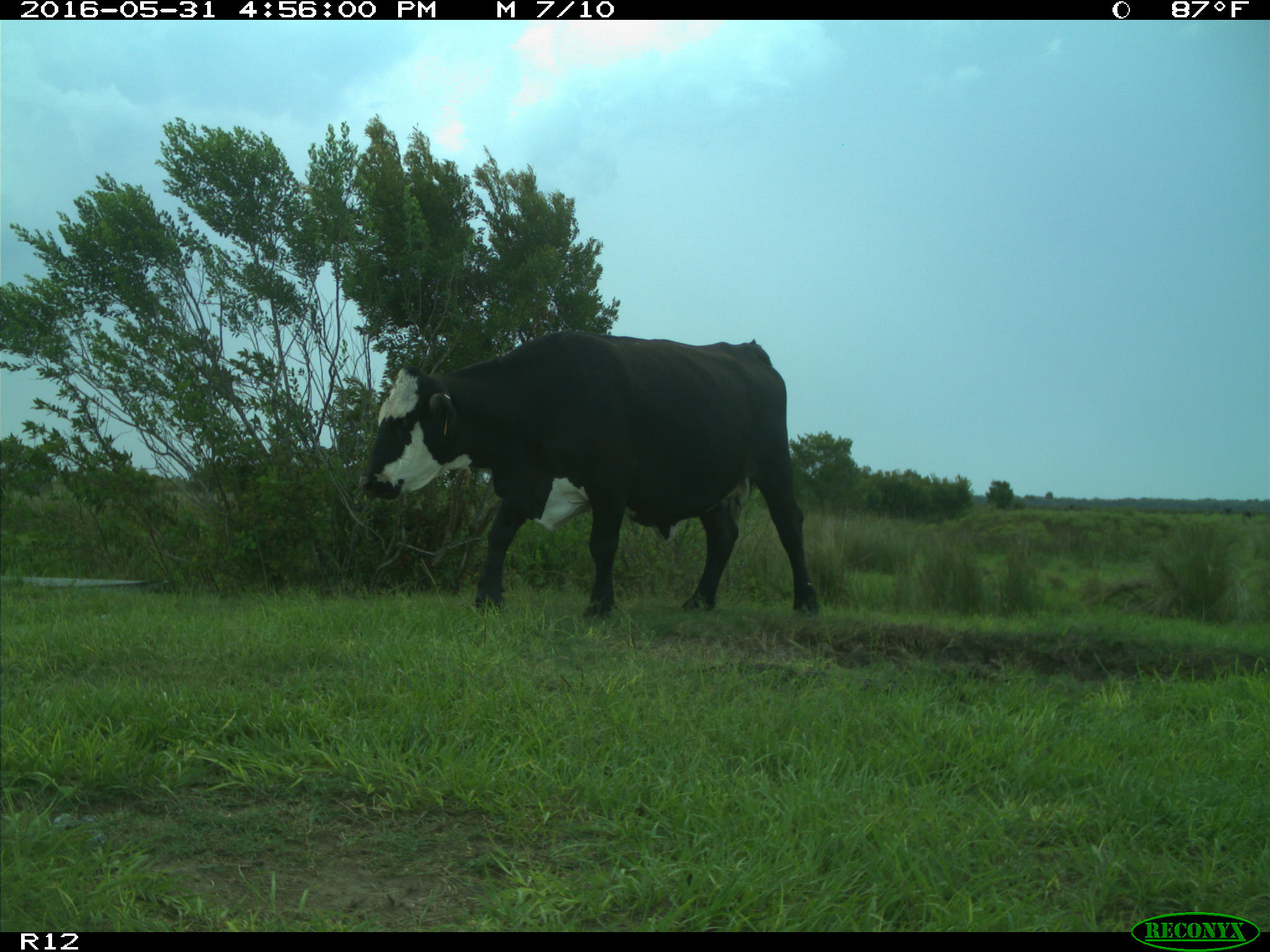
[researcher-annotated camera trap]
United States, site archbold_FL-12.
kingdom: Animalia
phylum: Chordata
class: Mammalia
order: Artiodactyla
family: Bovidae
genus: Bos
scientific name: Bos taurus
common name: domestic cow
Bos taurus (domestic cow).